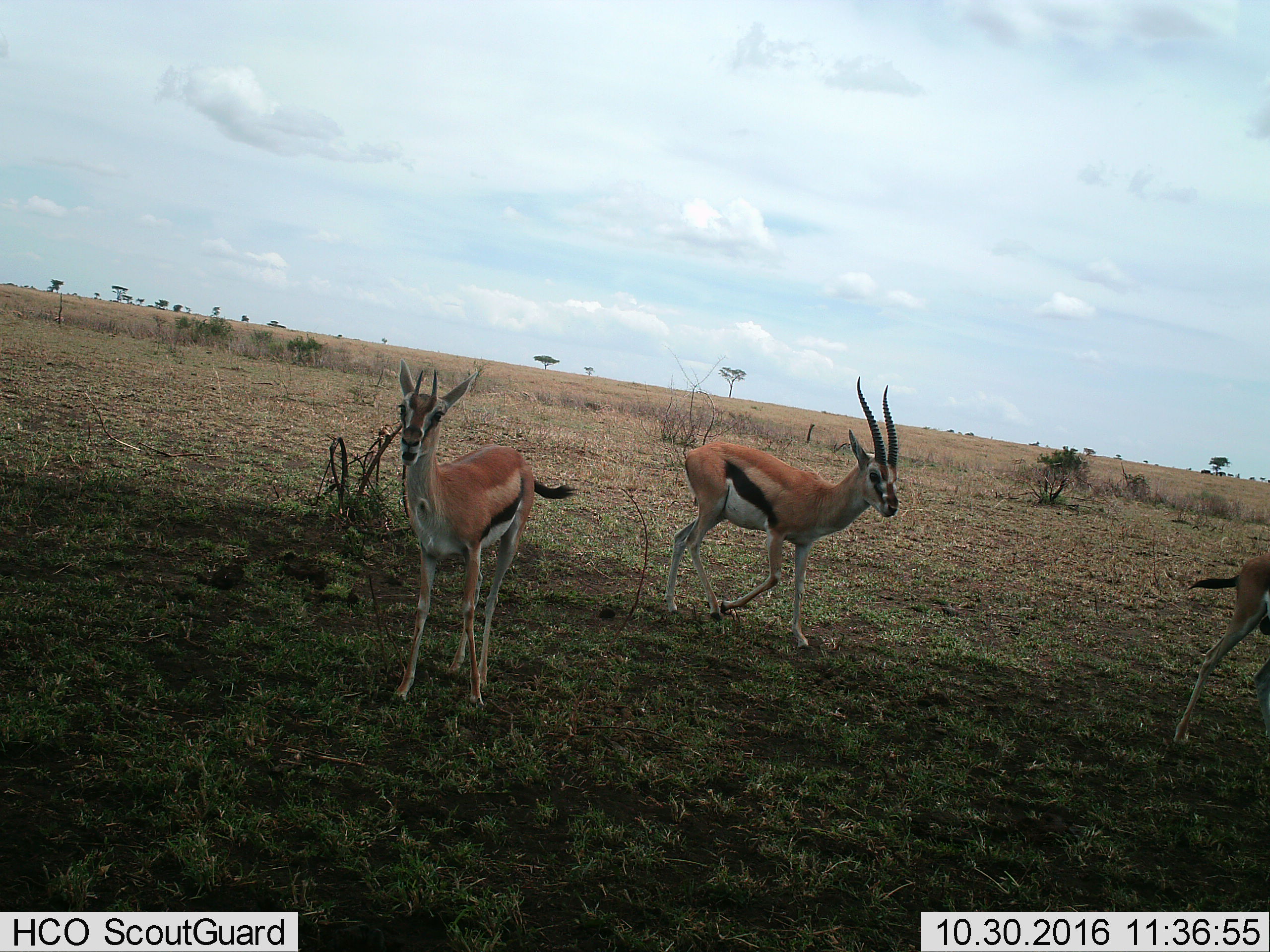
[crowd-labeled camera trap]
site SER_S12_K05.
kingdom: Animalia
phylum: Chordata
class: Mammalia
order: Artiodactyla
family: Bovidae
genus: Eudorcas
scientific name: Eudorcas thomsonii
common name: thomson's gazelle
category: gazellethomsons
Gazellethomsons (thomson's gazelle) (Eudorcas thomsonii), count 3. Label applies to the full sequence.